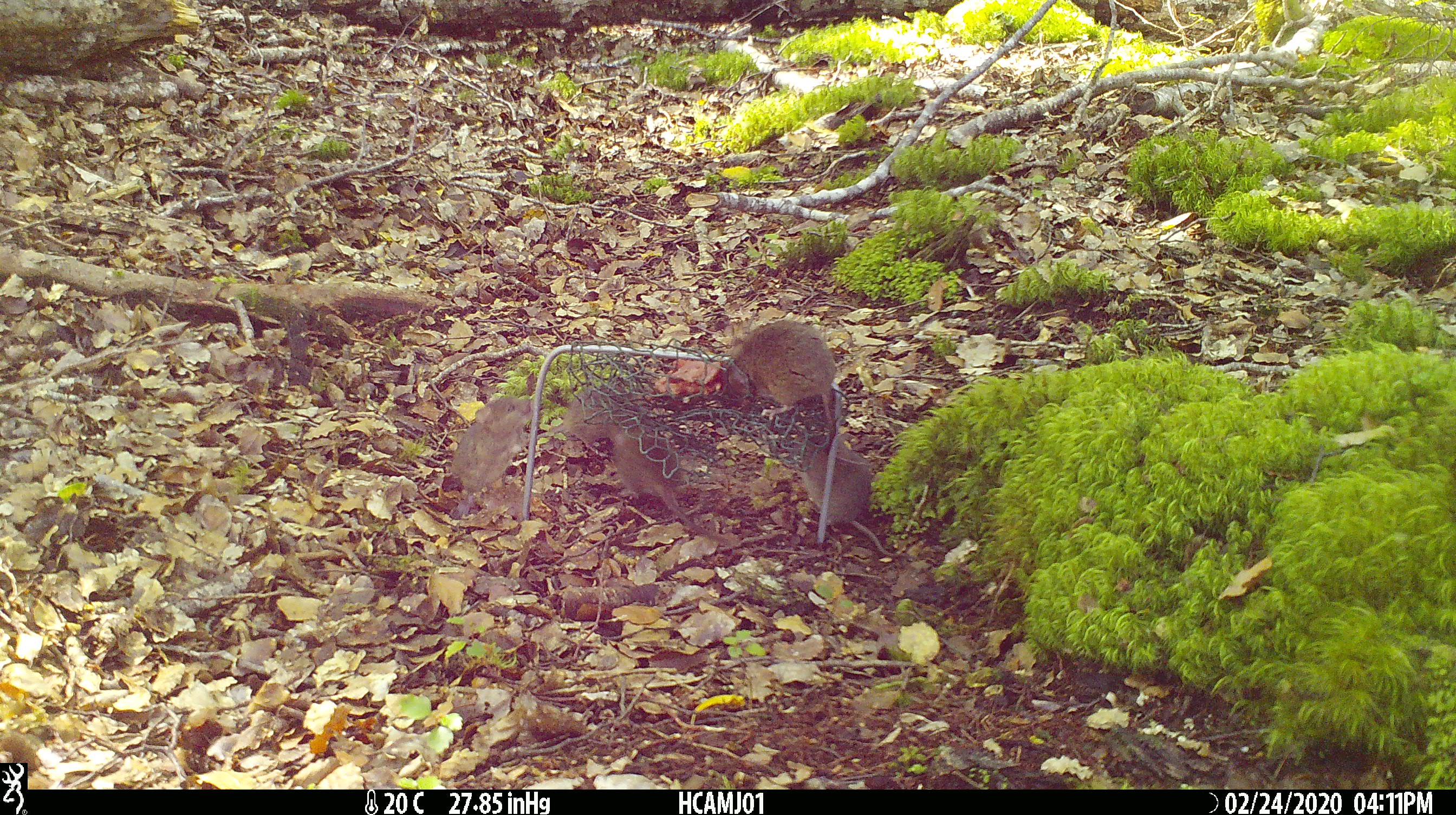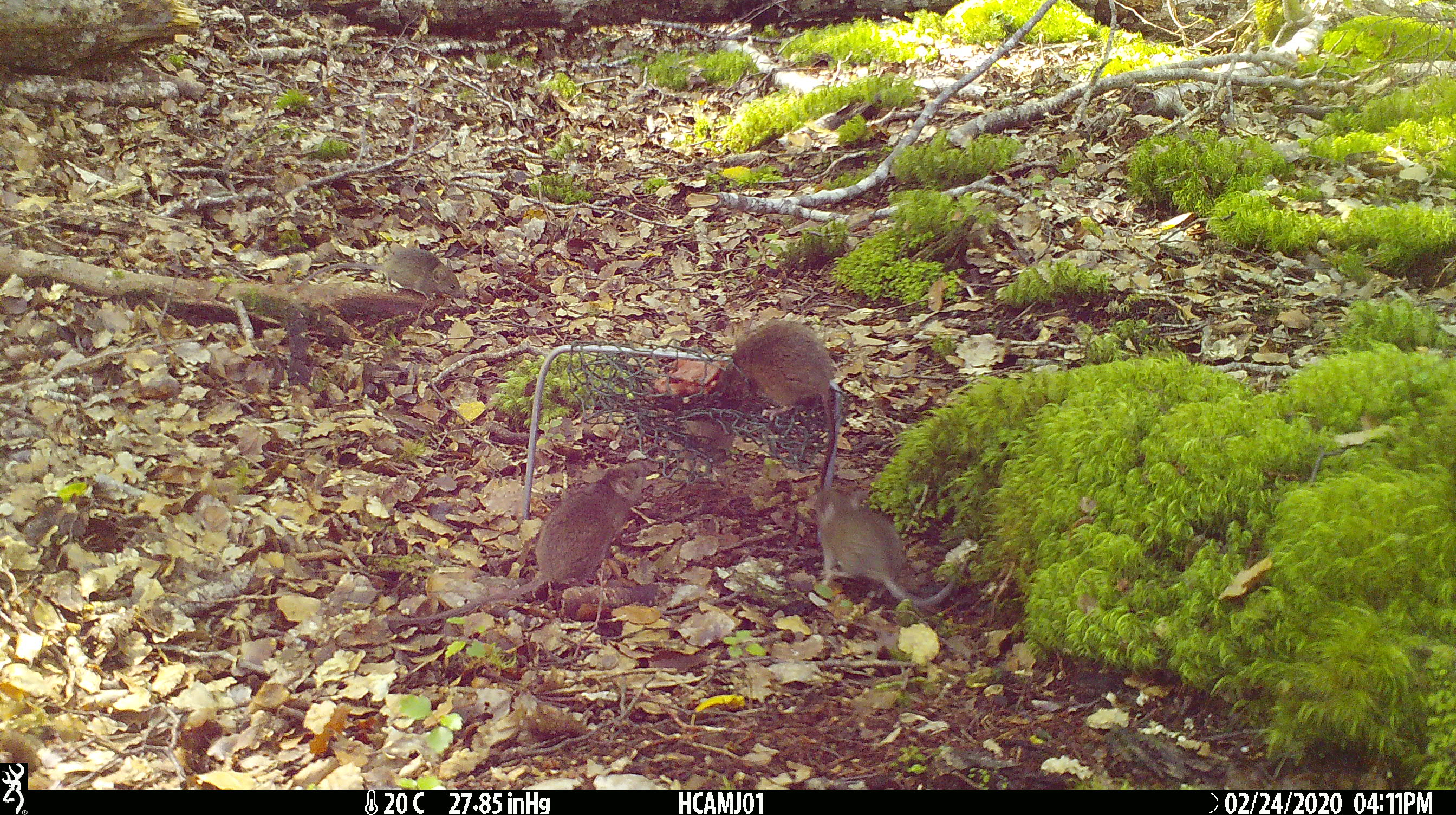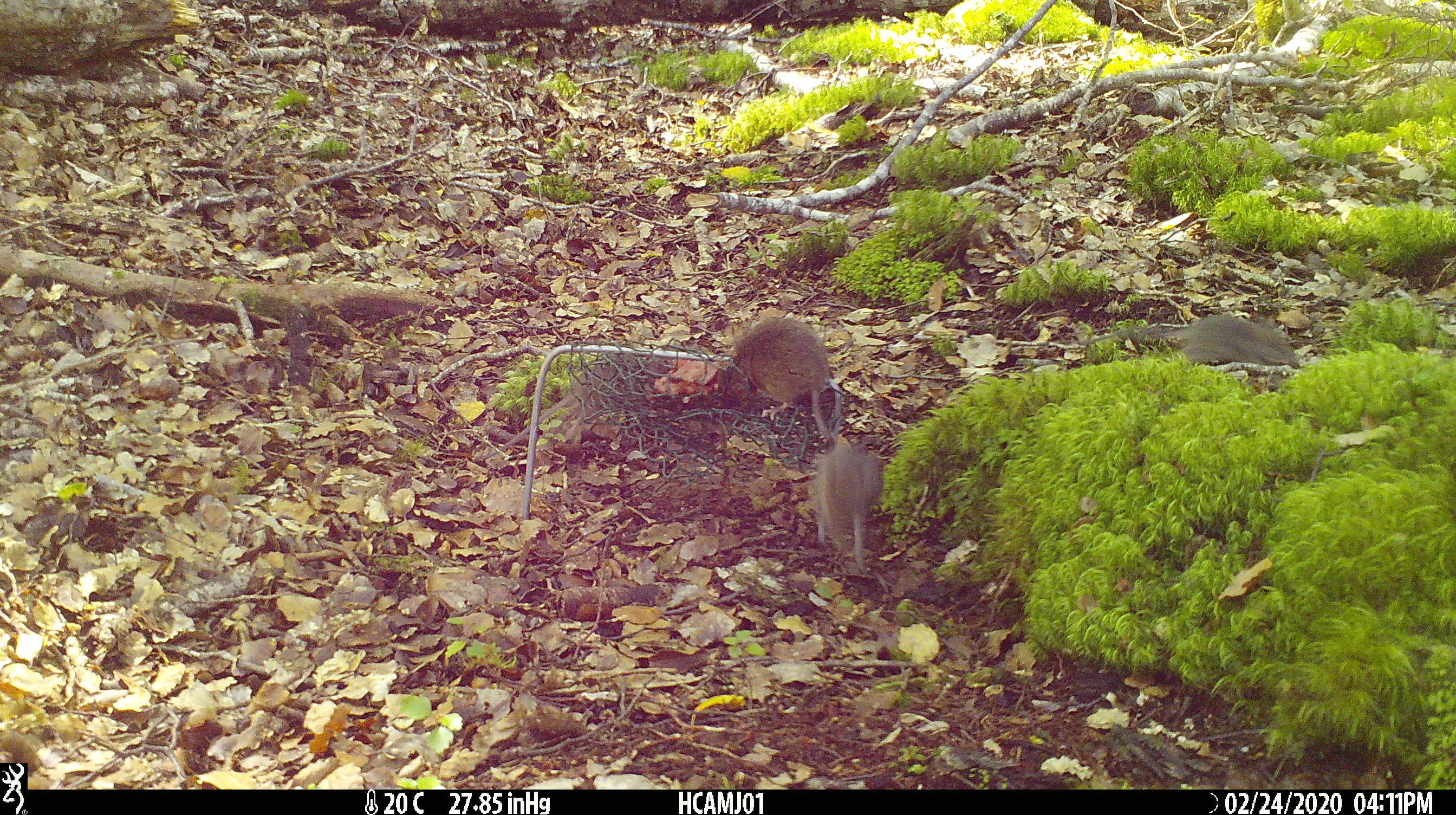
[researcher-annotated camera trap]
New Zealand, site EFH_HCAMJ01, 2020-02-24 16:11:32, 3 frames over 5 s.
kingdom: Animalia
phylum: Chordata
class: Mammalia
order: Rodentia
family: Muridae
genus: Mus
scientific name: Mus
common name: mouse